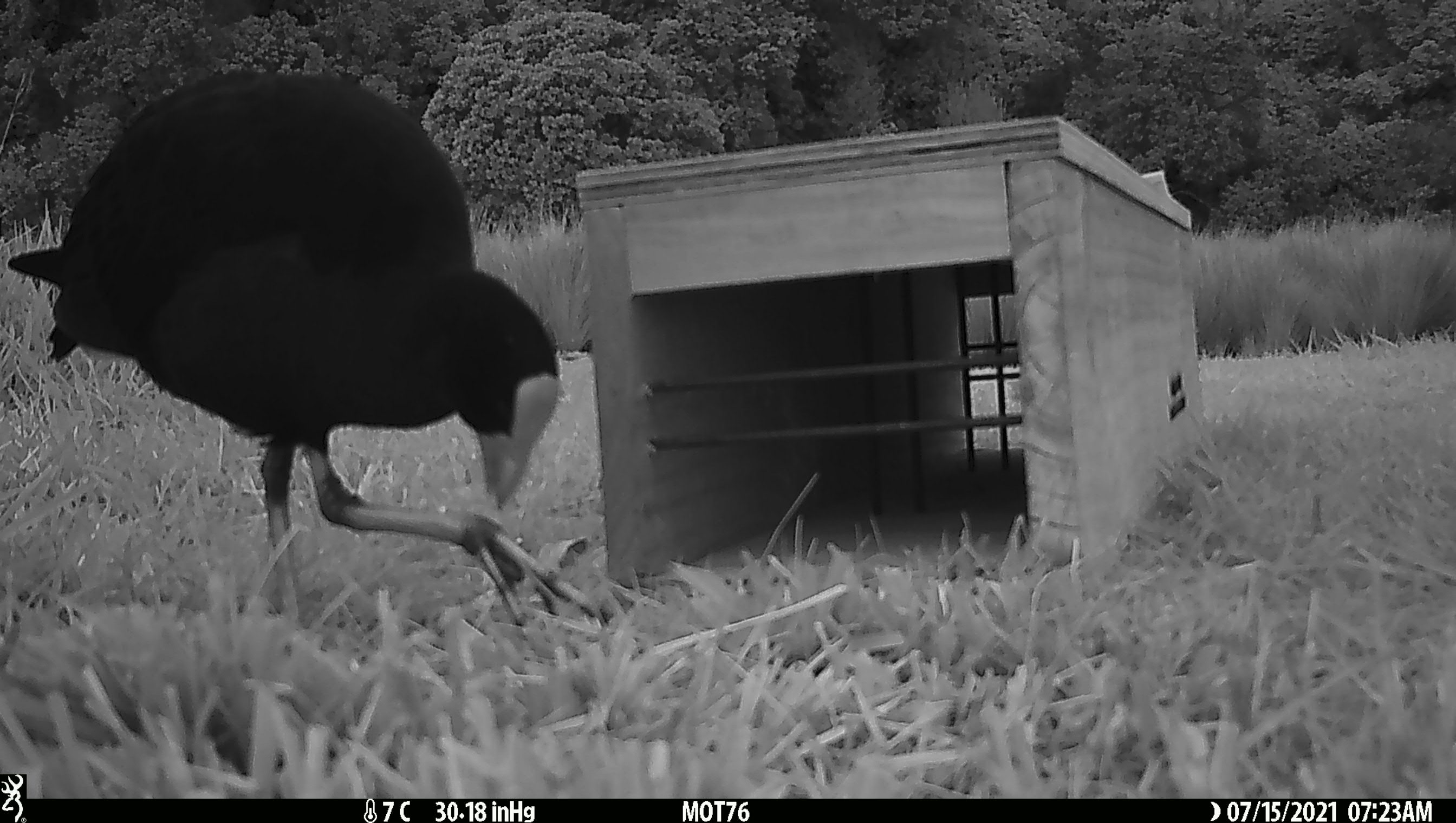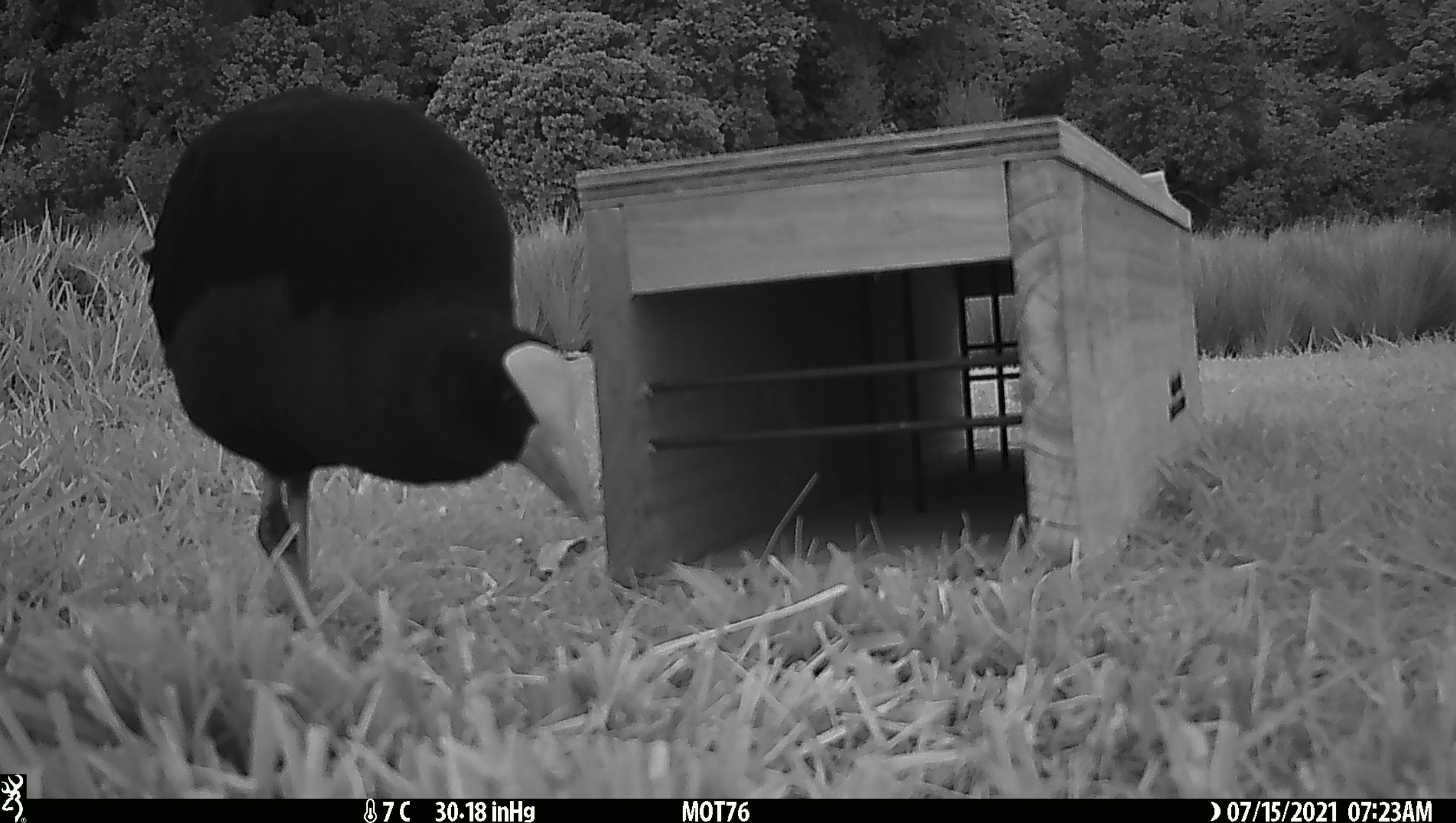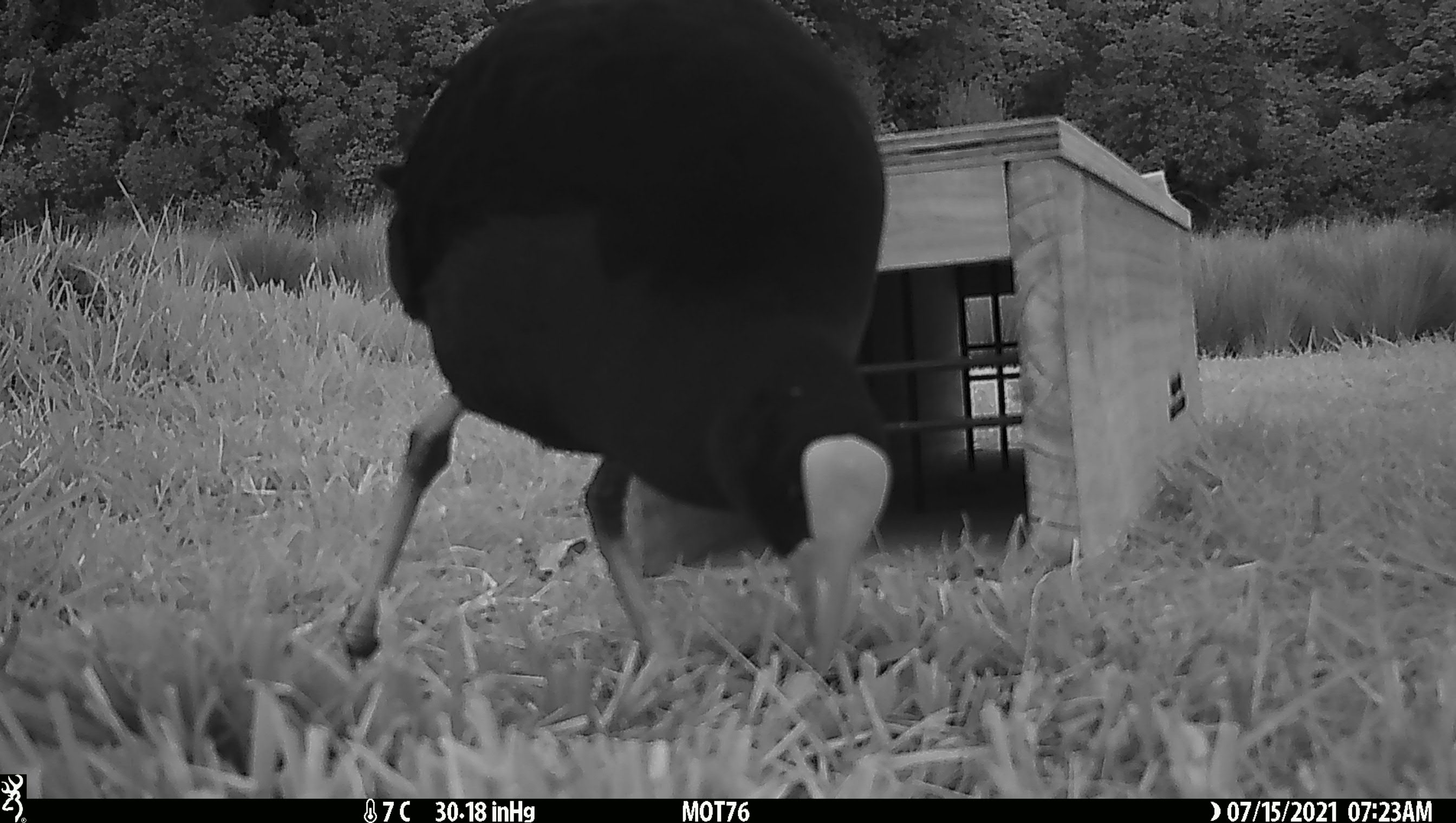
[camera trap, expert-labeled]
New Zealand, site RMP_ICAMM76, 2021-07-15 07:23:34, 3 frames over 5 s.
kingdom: Animalia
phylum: Chordata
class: Aves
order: Gruiformes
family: Rallidae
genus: Porphyrio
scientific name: Porphyrio melanotus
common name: australasian swamphen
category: pukeko